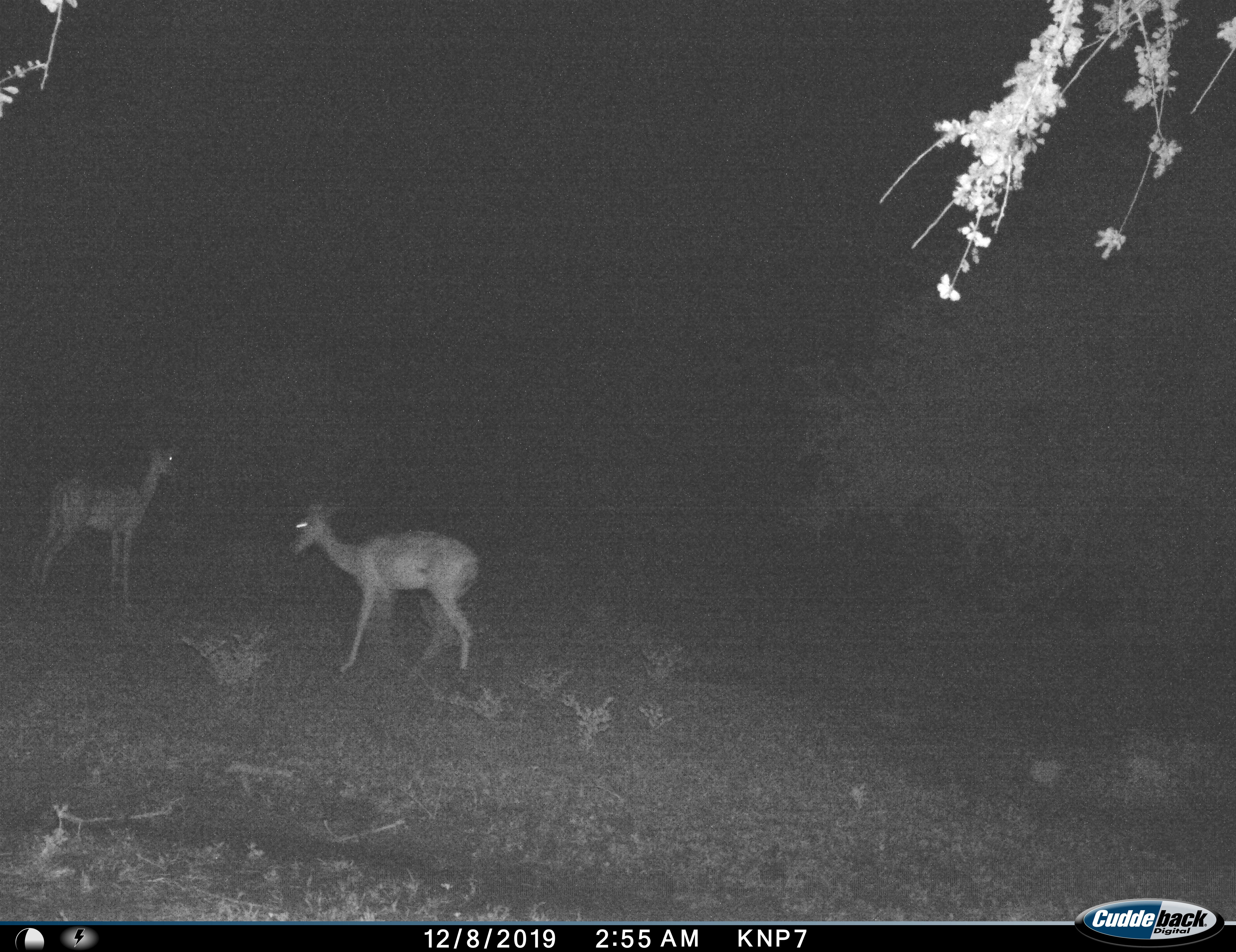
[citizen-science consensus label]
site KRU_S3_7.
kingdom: Animalia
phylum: Chordata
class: Mammalia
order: Artiodactyla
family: Bovidae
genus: Aepyceros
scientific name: Aepyceros melampus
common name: impala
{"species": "impala (Aepyceros melampus)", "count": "2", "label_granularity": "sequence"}